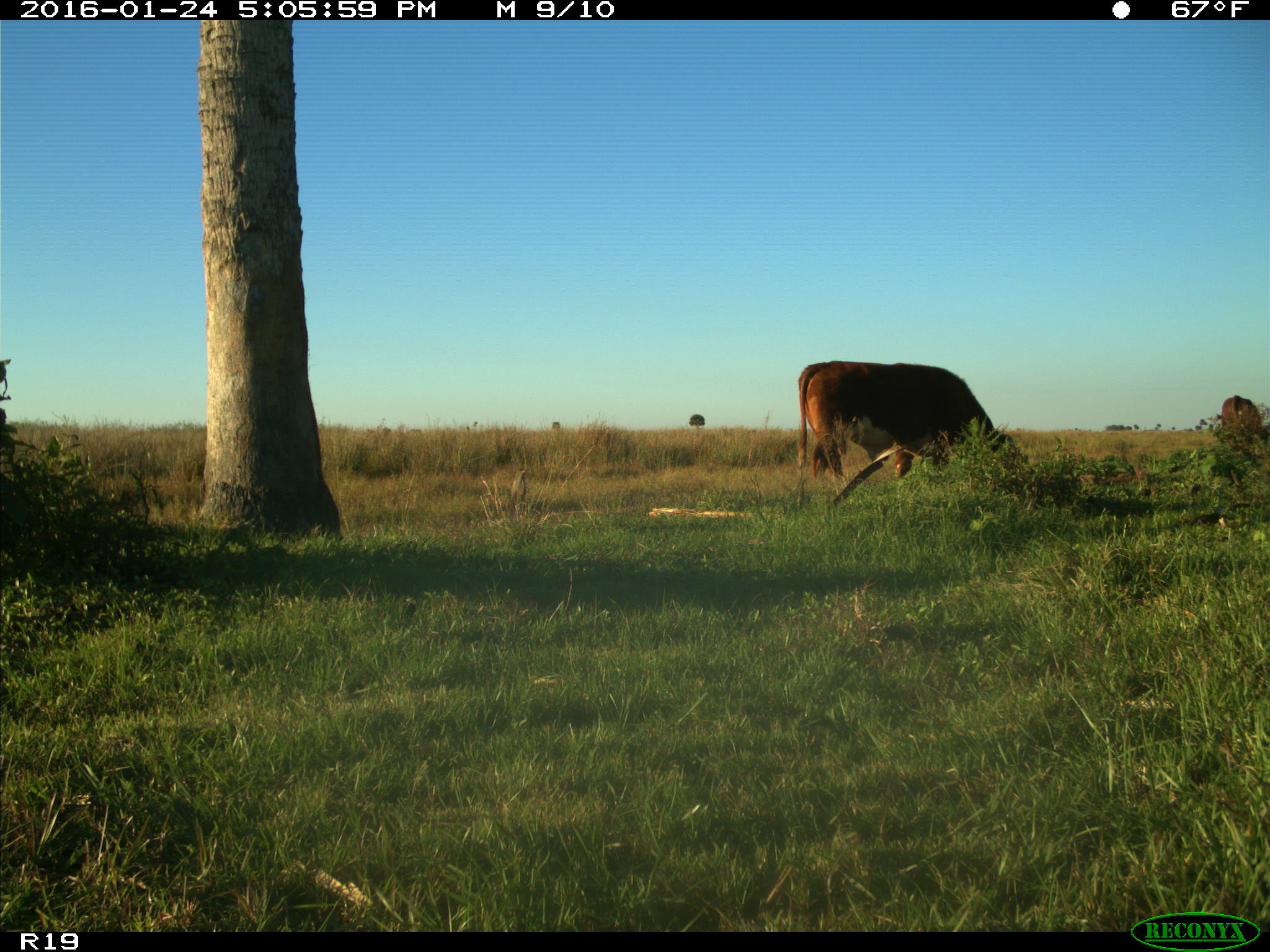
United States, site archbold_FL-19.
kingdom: Animalia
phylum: Chordata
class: Mammalia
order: Artiodactyla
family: Bovidae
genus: Bos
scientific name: Bos taurus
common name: domestic cow